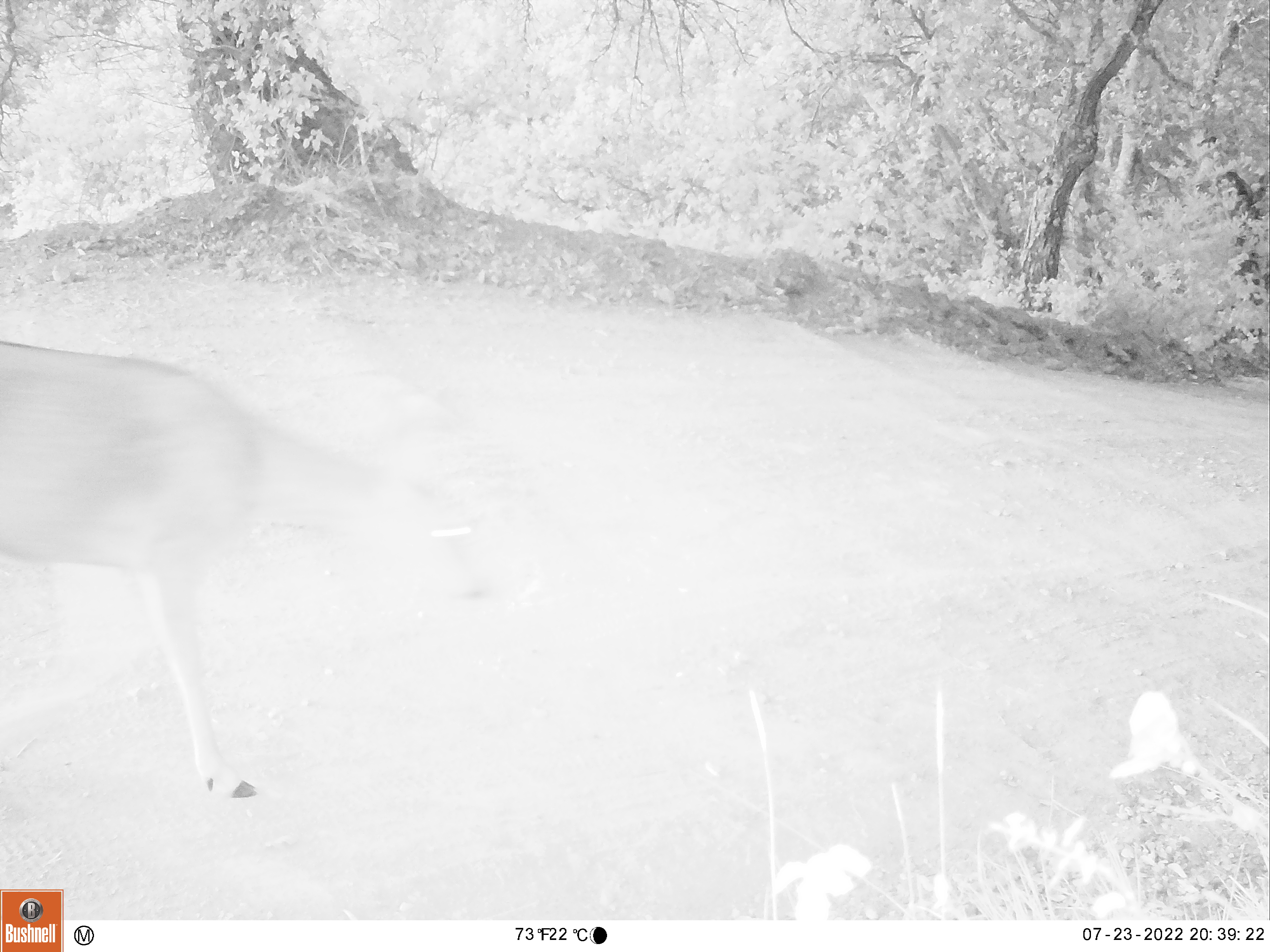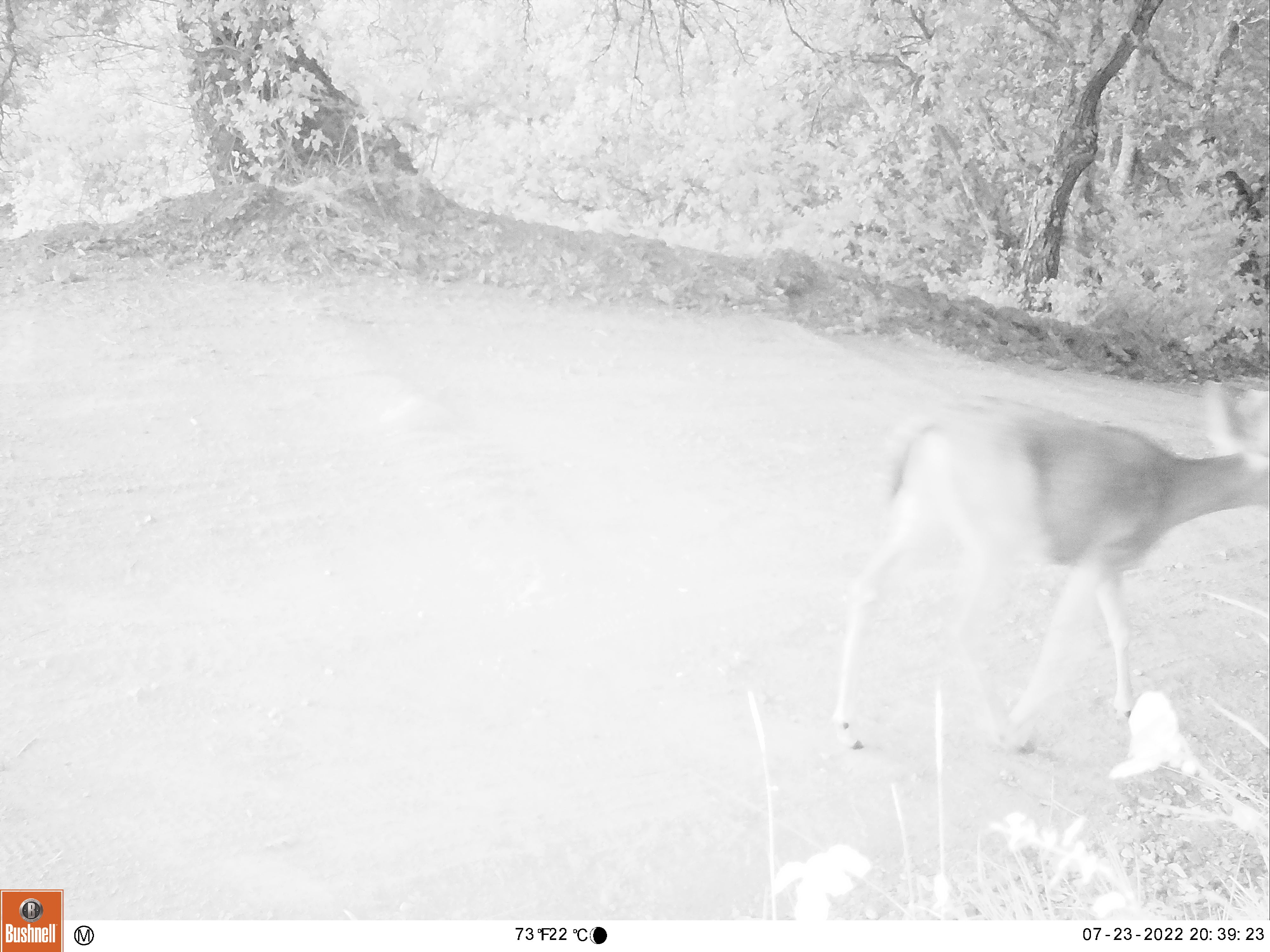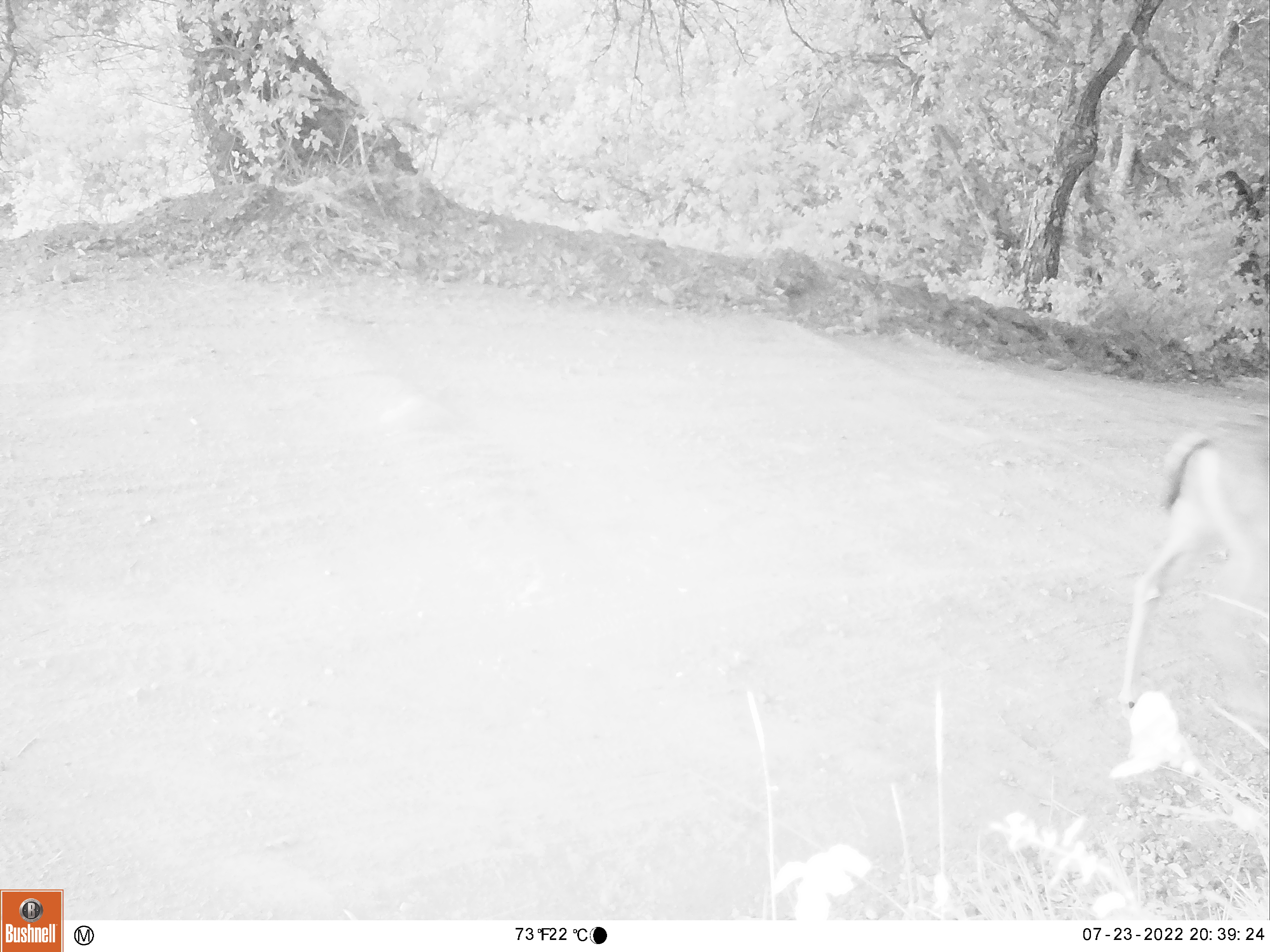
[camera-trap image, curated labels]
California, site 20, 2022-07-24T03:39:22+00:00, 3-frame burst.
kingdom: Animalia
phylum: Chordata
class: Mammalia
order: Artiodactyla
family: Cervidae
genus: Odocoileus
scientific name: Odocoileus hemionus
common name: mule deer